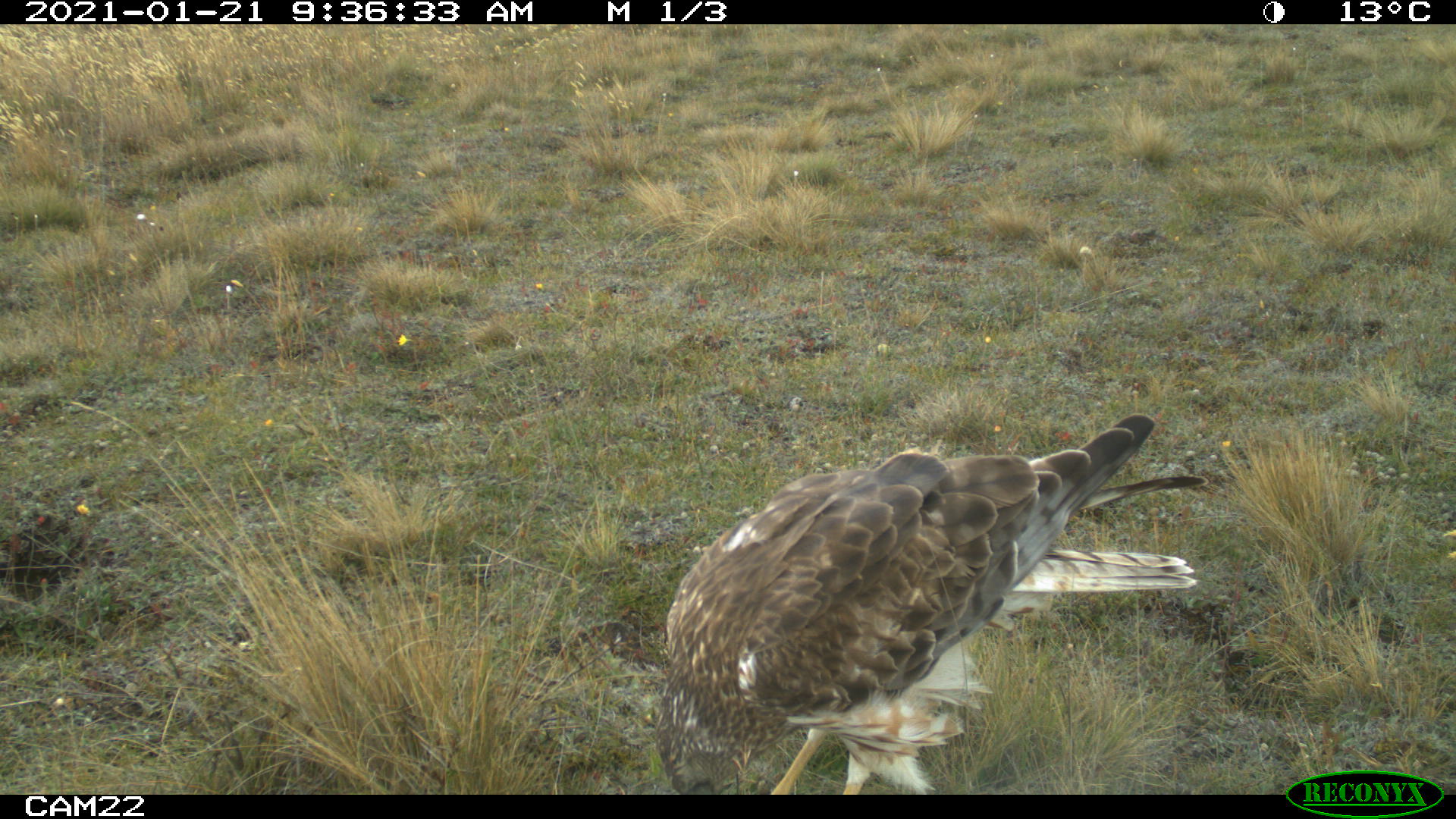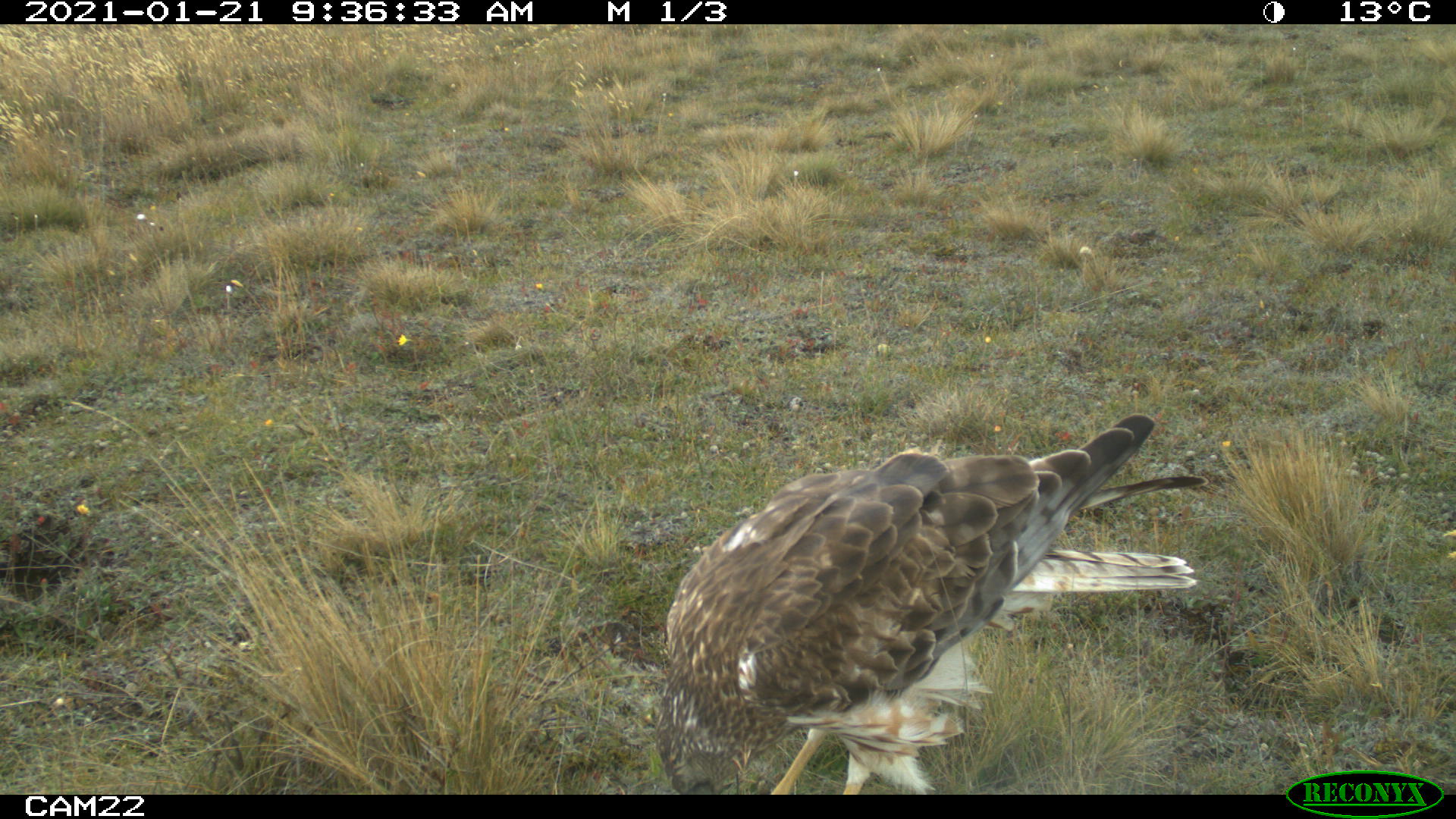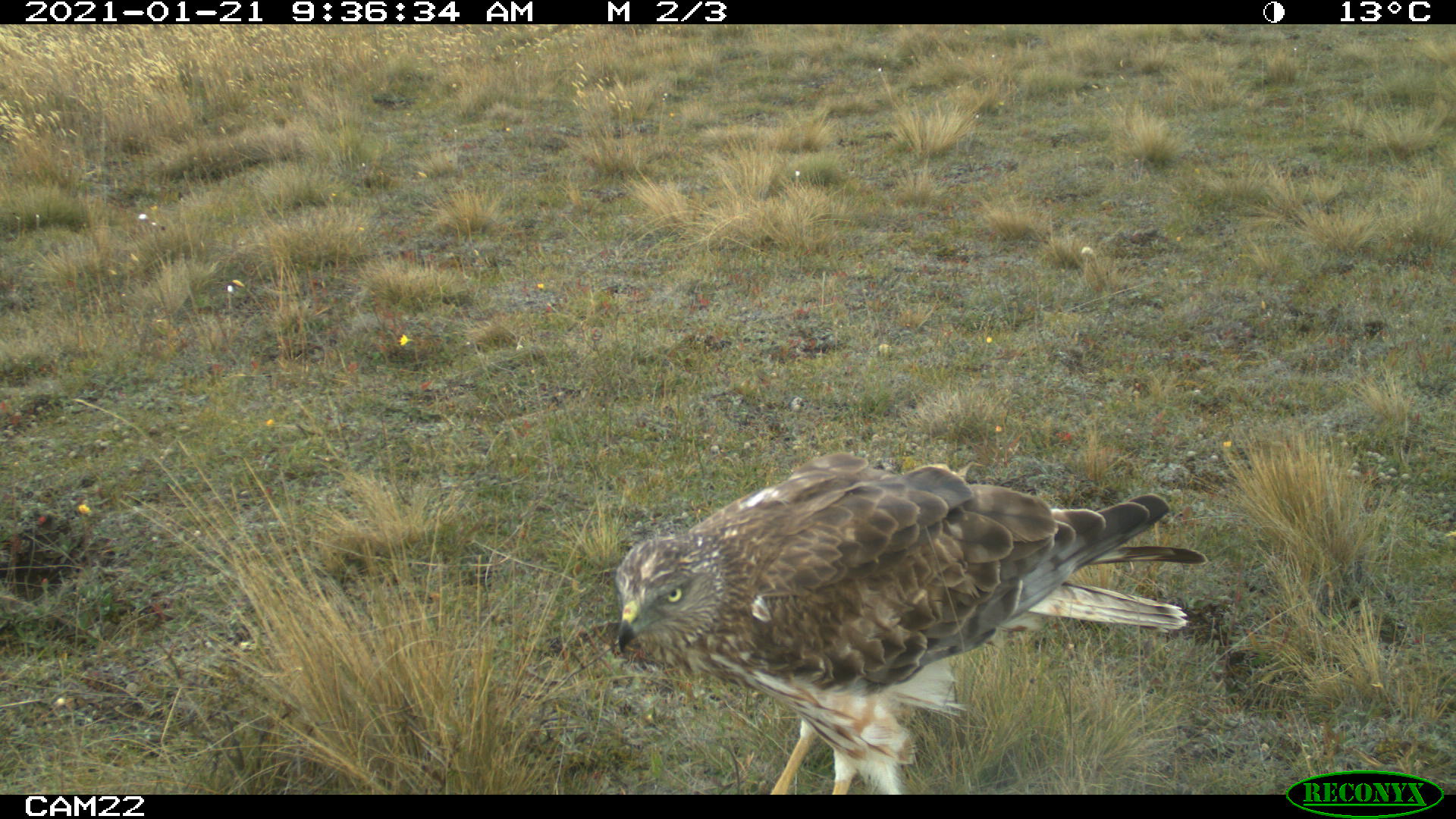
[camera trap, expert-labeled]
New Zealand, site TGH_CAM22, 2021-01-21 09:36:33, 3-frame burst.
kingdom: Animalia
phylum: Chordata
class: Aves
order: Accipitriformes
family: Accipitridae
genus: Circus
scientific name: Circus approximans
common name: swamp harrier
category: harrier